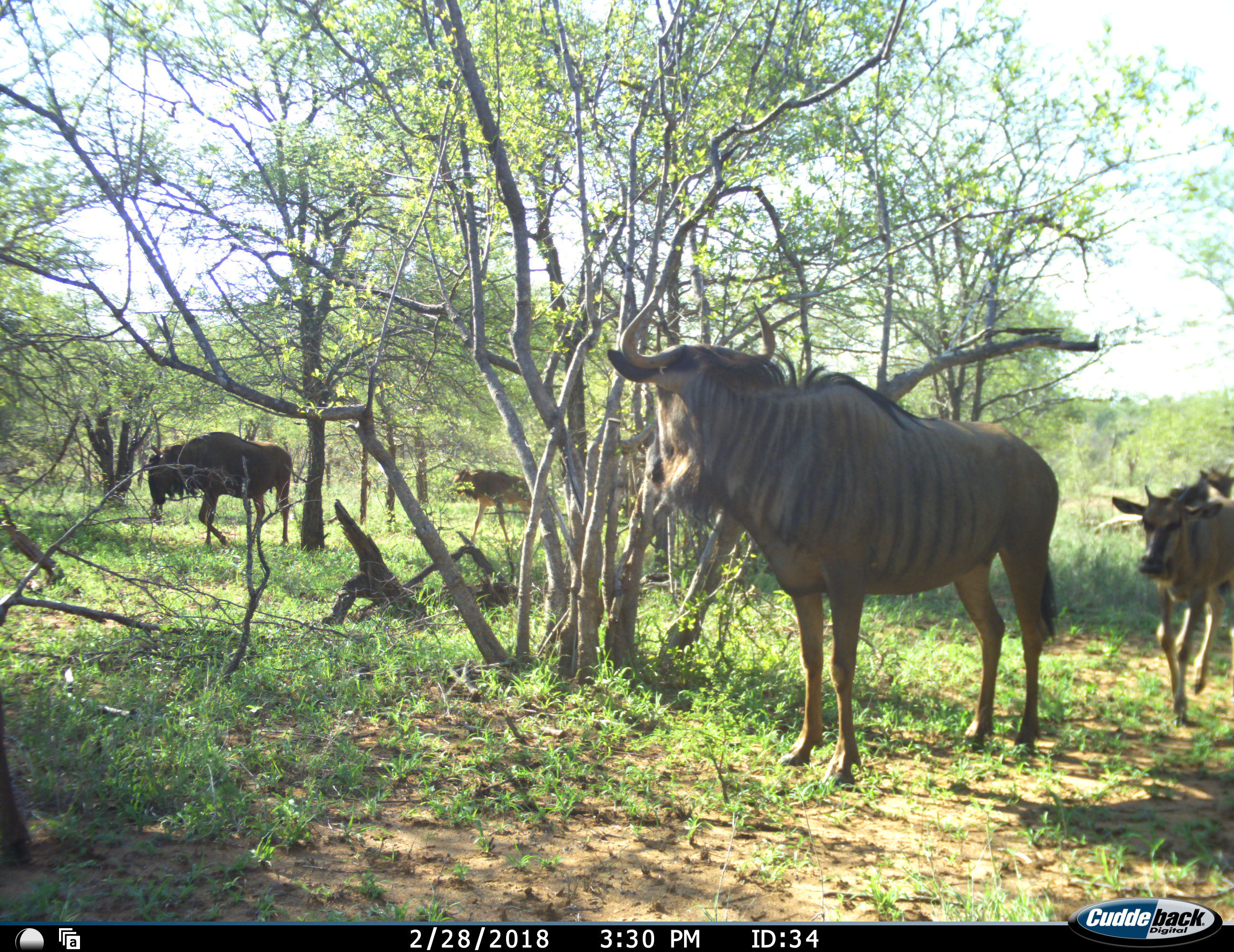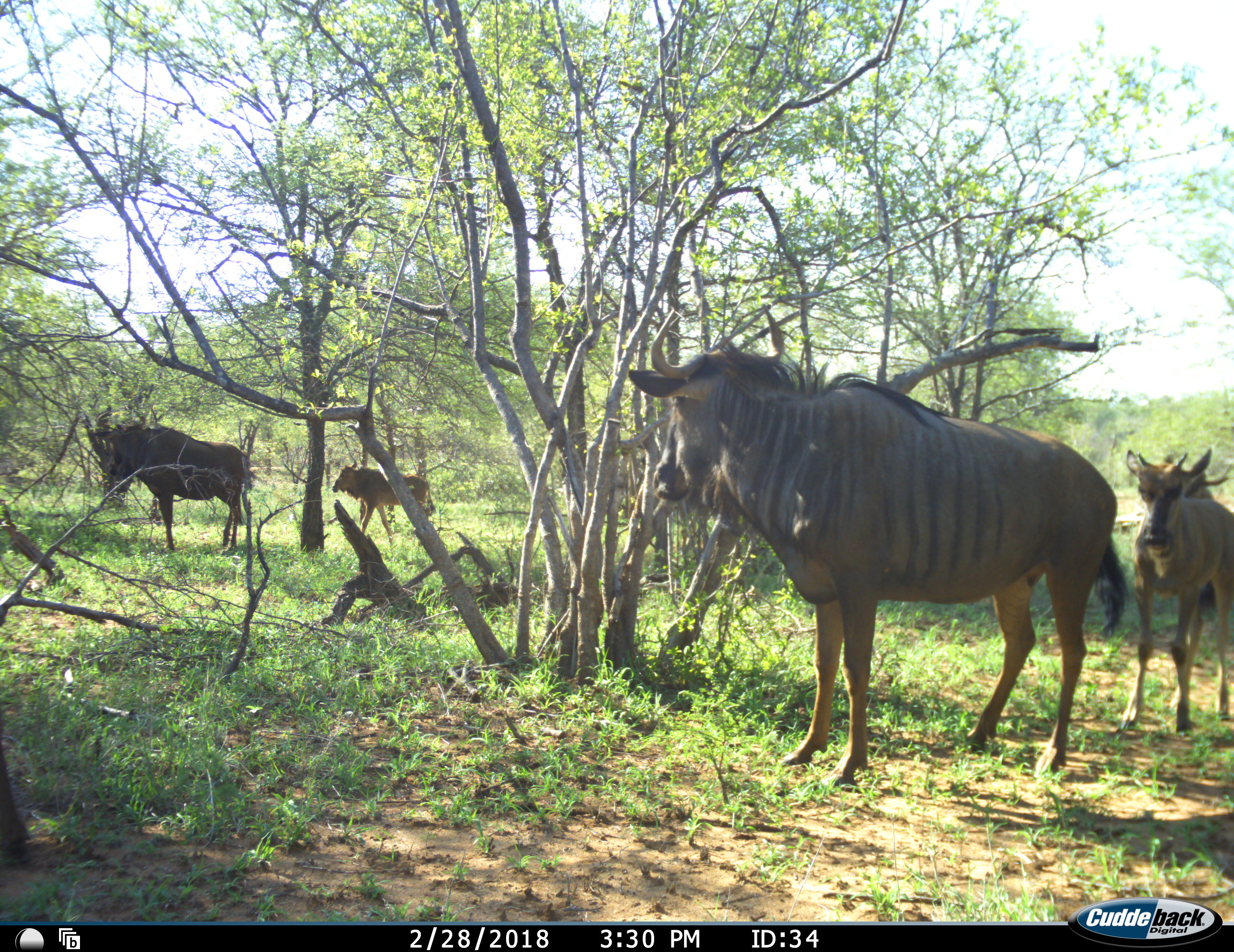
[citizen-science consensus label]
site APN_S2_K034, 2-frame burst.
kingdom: Animalia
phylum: Chordata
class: Mammalia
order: Artiodactyla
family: Bovidae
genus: Connochaetes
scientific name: Connochaetes taurinus taurinus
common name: blue wildebeest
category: wildebeestblue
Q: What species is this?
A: Wildebeestblue (blue wildebeest) (Connochaetes taurinus taurinus).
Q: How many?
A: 5.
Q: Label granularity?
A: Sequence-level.